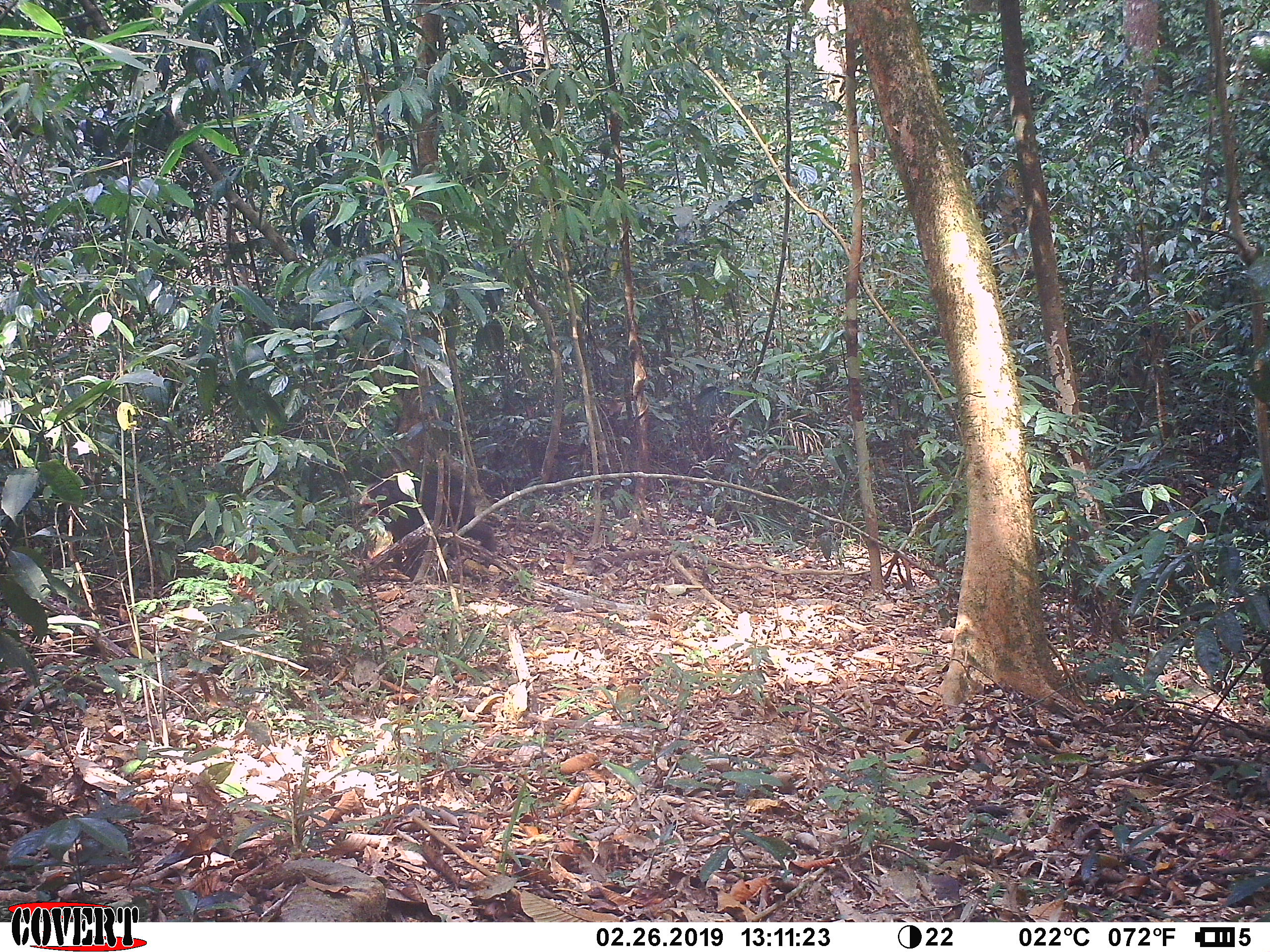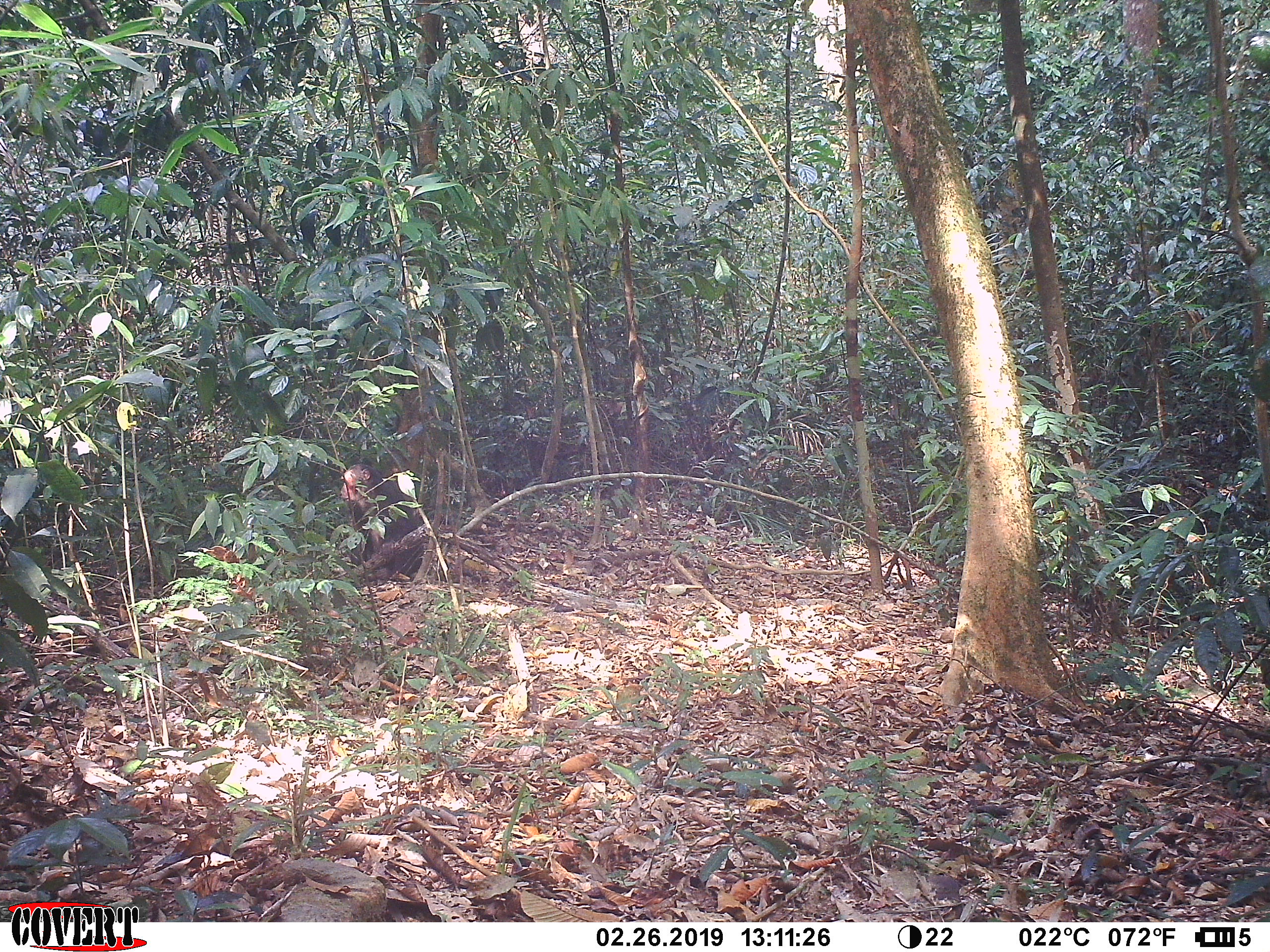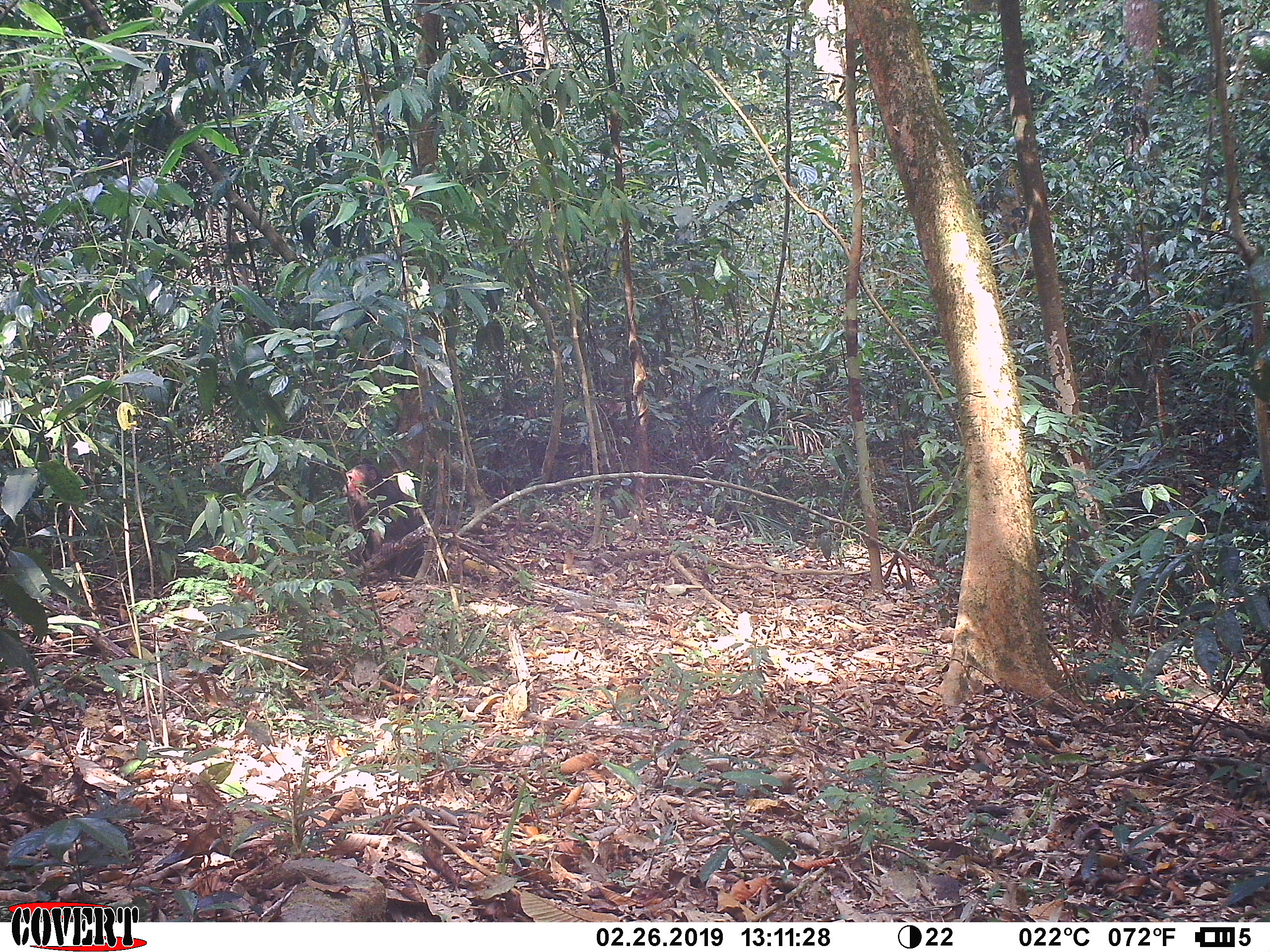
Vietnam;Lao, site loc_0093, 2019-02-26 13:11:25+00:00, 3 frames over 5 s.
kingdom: Animalia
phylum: Chordata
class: Mammalia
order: Primates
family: Cercopithecidae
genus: Macaca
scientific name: Macaca arctoides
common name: stump-tailed macaque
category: stump tailed macaque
Stump tailed macaque (stump-tailed macaque) (Macaca arctoides). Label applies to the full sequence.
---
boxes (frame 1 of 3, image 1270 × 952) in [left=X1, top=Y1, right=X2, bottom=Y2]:
stump tailed macaque: [left=358, top=471, right=498, bottom=576]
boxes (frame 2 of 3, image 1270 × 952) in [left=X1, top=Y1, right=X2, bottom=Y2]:
stump tailed macaque: [left=339, top=462, right=422, bottom=572]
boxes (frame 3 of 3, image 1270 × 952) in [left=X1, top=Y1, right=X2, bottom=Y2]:
stump tailed macaque: [left=341, top=463, right=426, bottom=575]